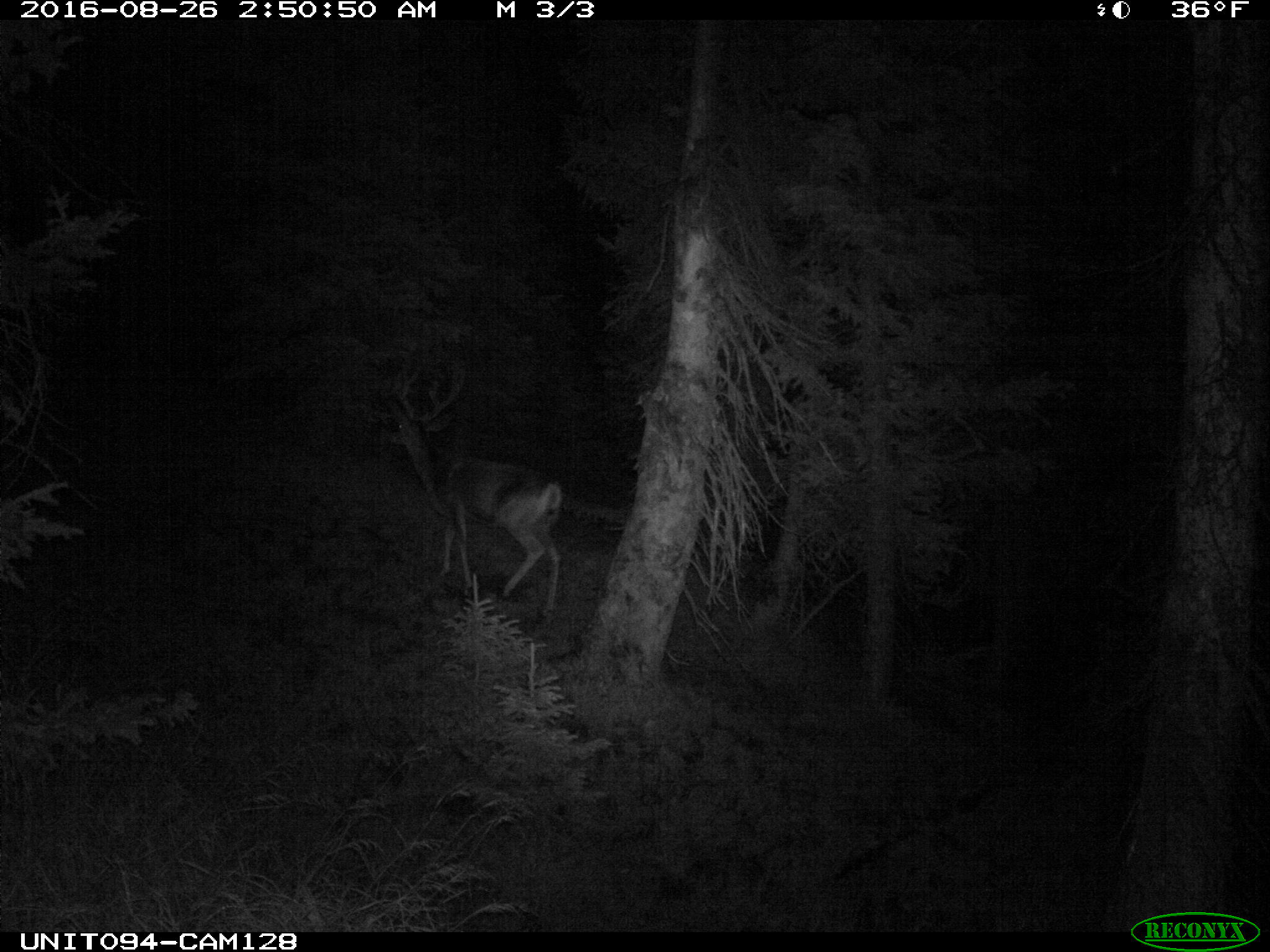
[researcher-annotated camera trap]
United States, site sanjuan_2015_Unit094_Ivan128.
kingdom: Animalia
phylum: Chordata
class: Mammalia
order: Artiodactyla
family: Cervidae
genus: Odocoileus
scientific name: Odocoileus hemionus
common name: mule deer